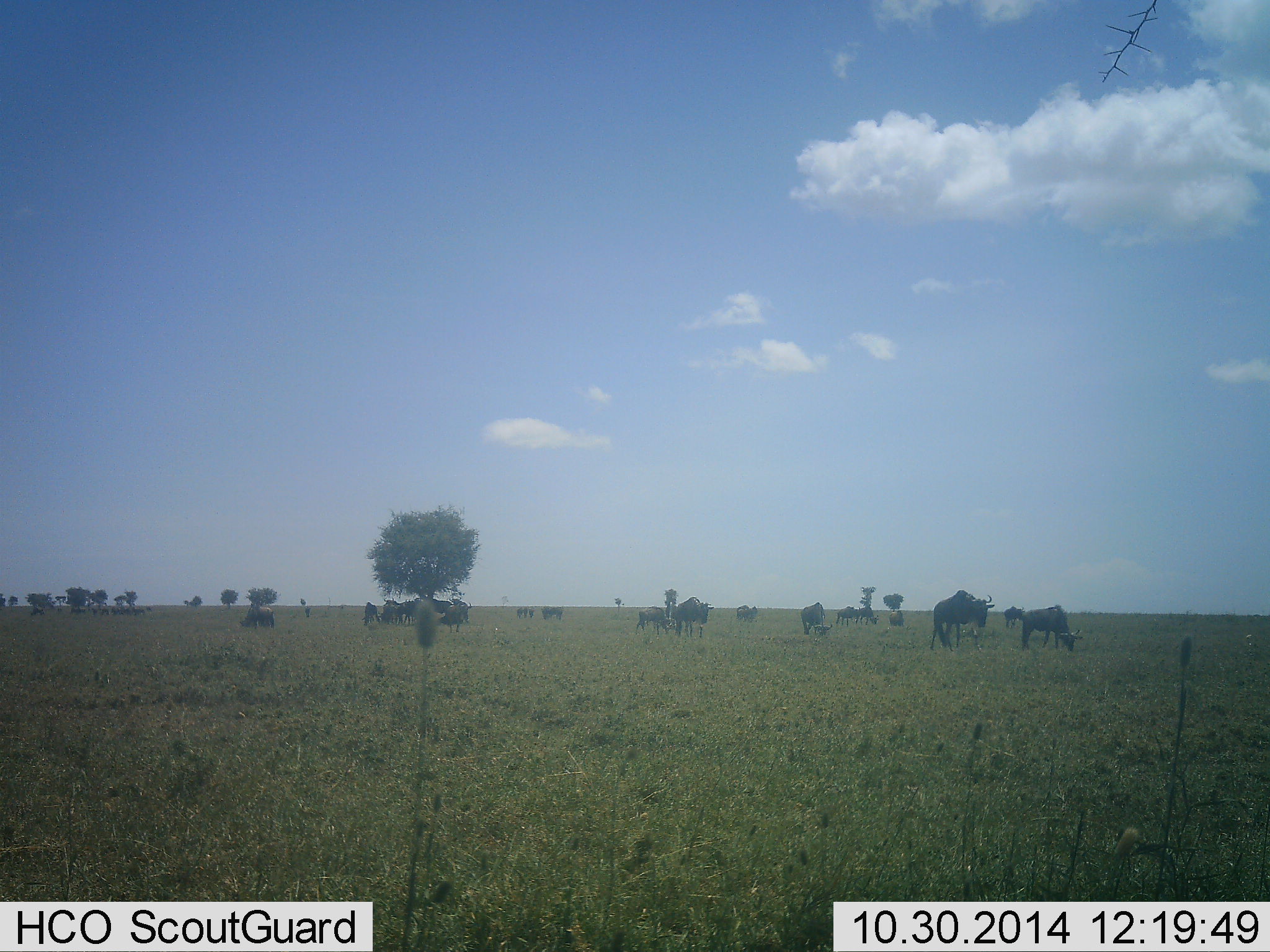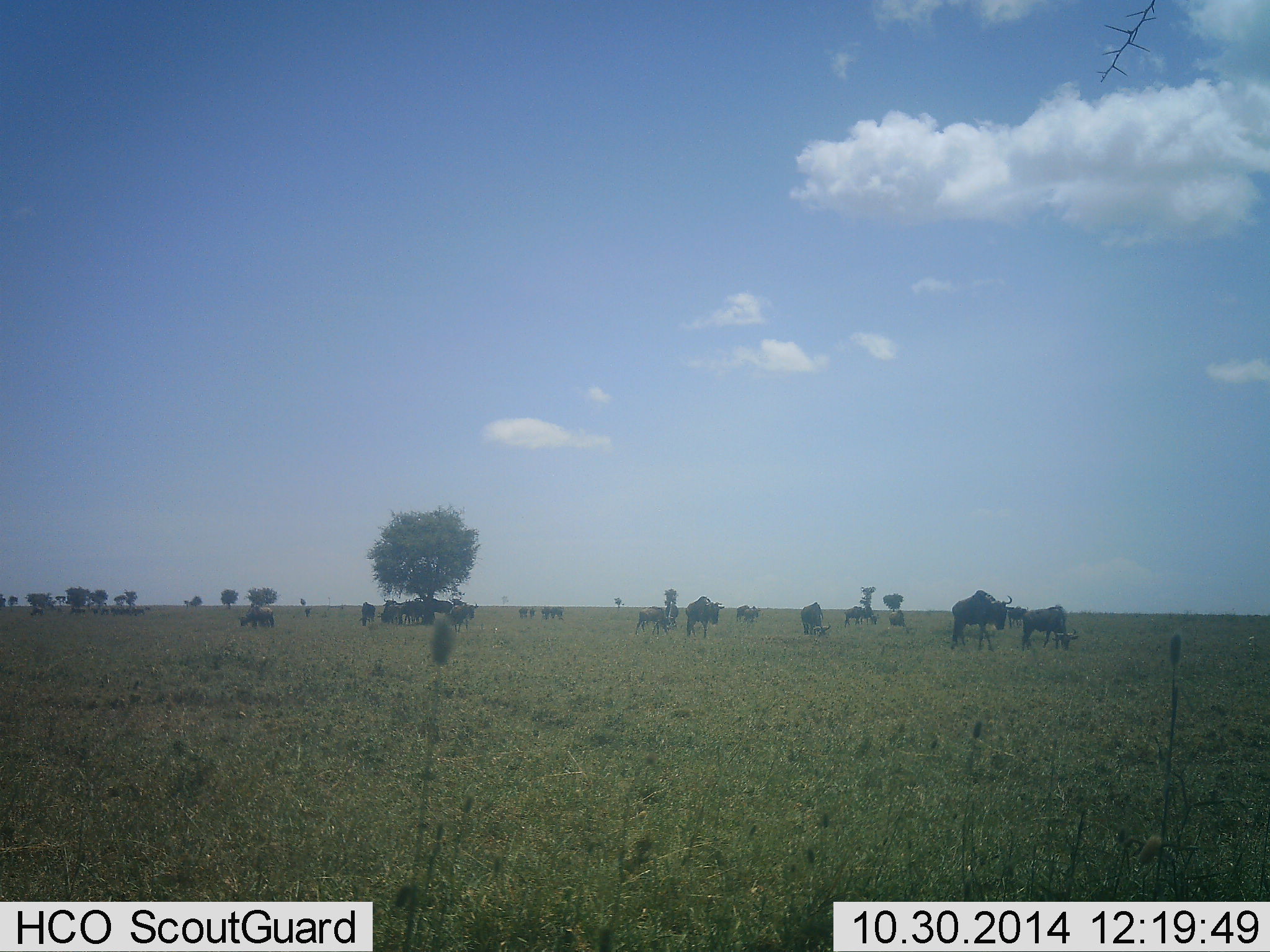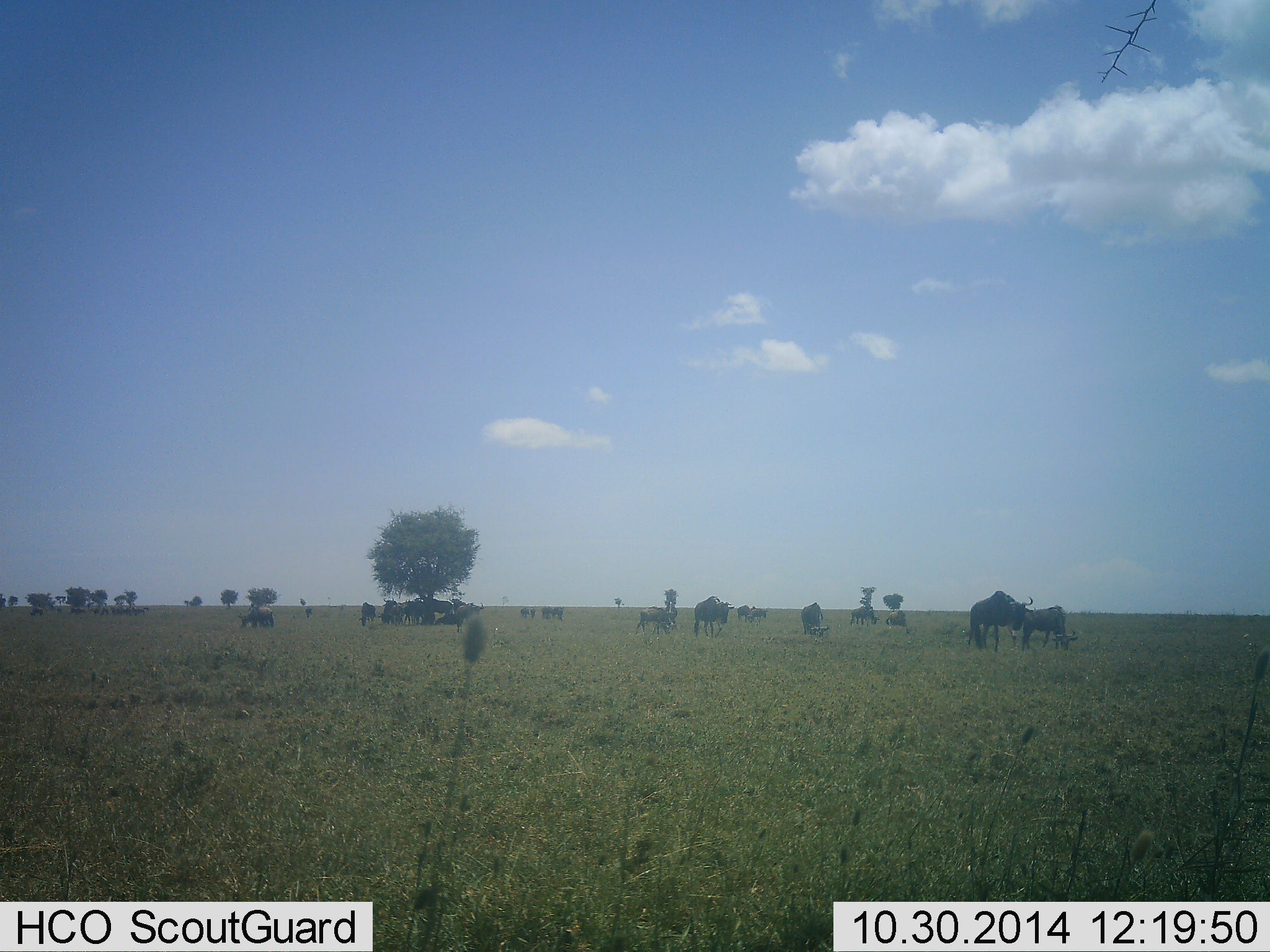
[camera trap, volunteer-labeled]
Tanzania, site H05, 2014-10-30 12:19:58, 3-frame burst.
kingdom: Animalia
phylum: Chordata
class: Mammalia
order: Artiodactyla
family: Bovidae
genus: Connochaetes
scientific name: Connochaetes taurinus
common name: blue wildebeest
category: wildebeest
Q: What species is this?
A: Wildebeest (blue wildebeest) (Connochaetes taurinus).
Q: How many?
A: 11-50.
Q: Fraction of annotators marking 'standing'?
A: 50%.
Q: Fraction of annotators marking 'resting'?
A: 0%.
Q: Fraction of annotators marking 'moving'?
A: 90%.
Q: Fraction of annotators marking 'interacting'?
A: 0%.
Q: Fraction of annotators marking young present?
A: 0%.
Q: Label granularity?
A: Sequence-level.